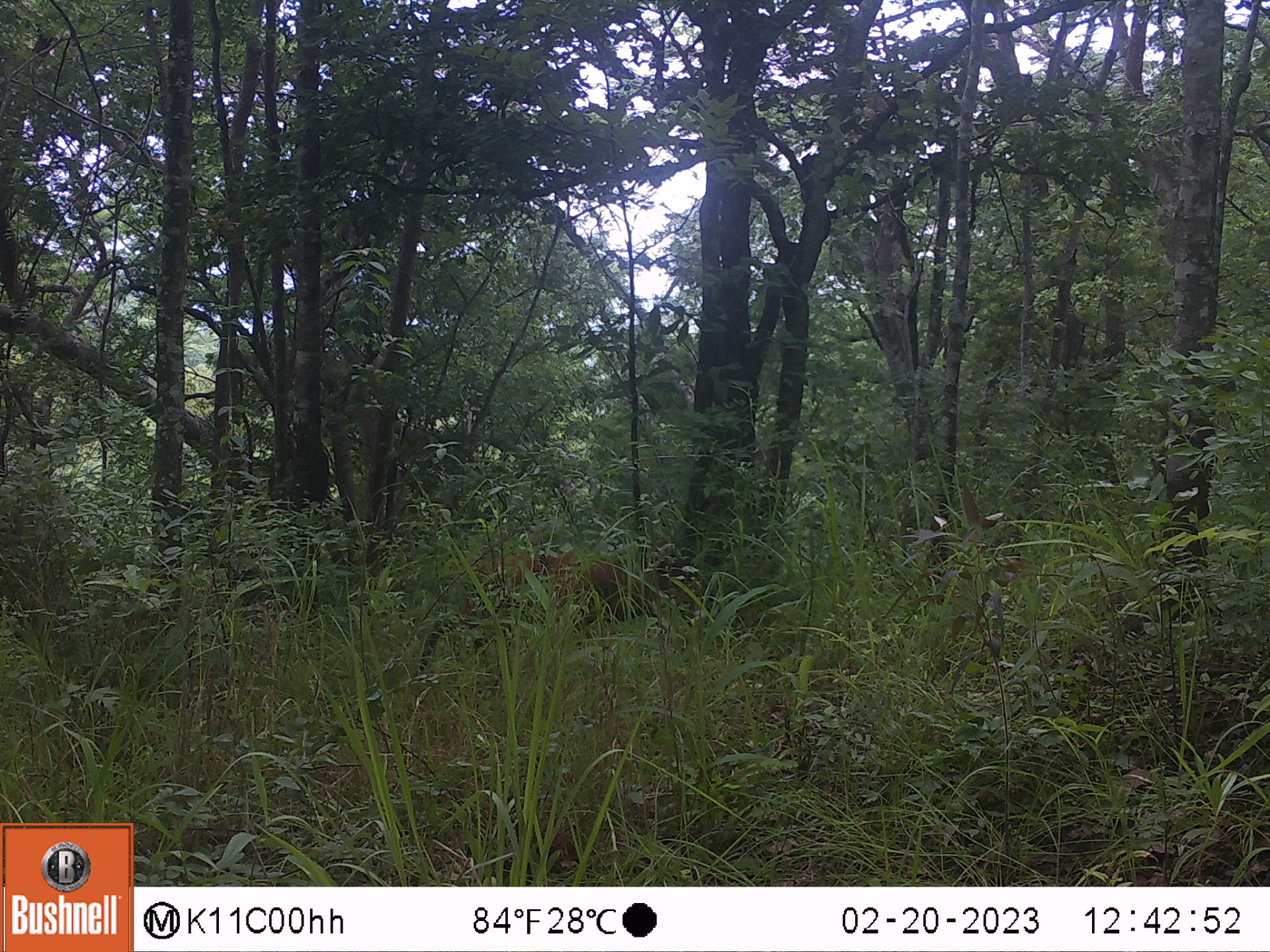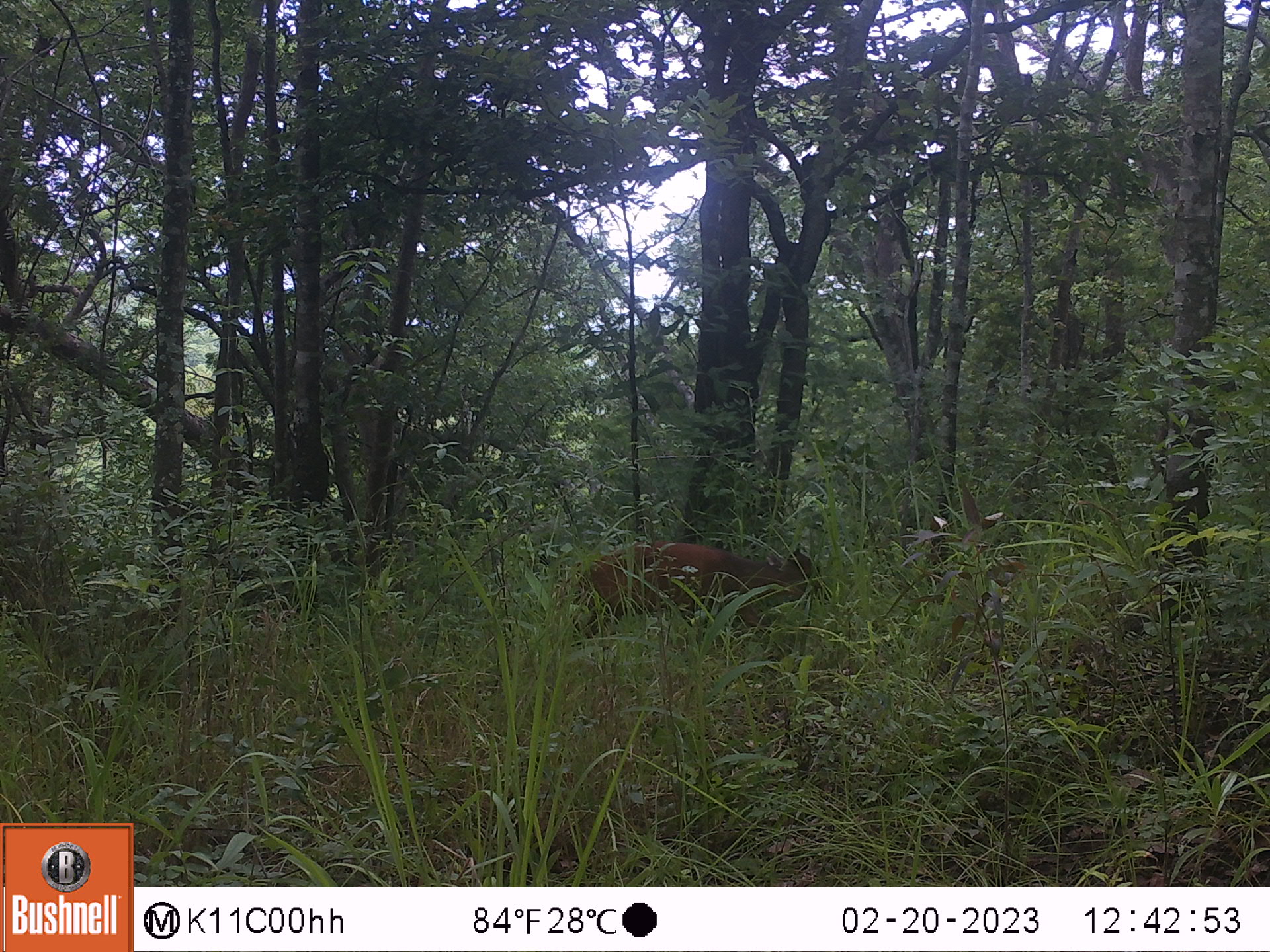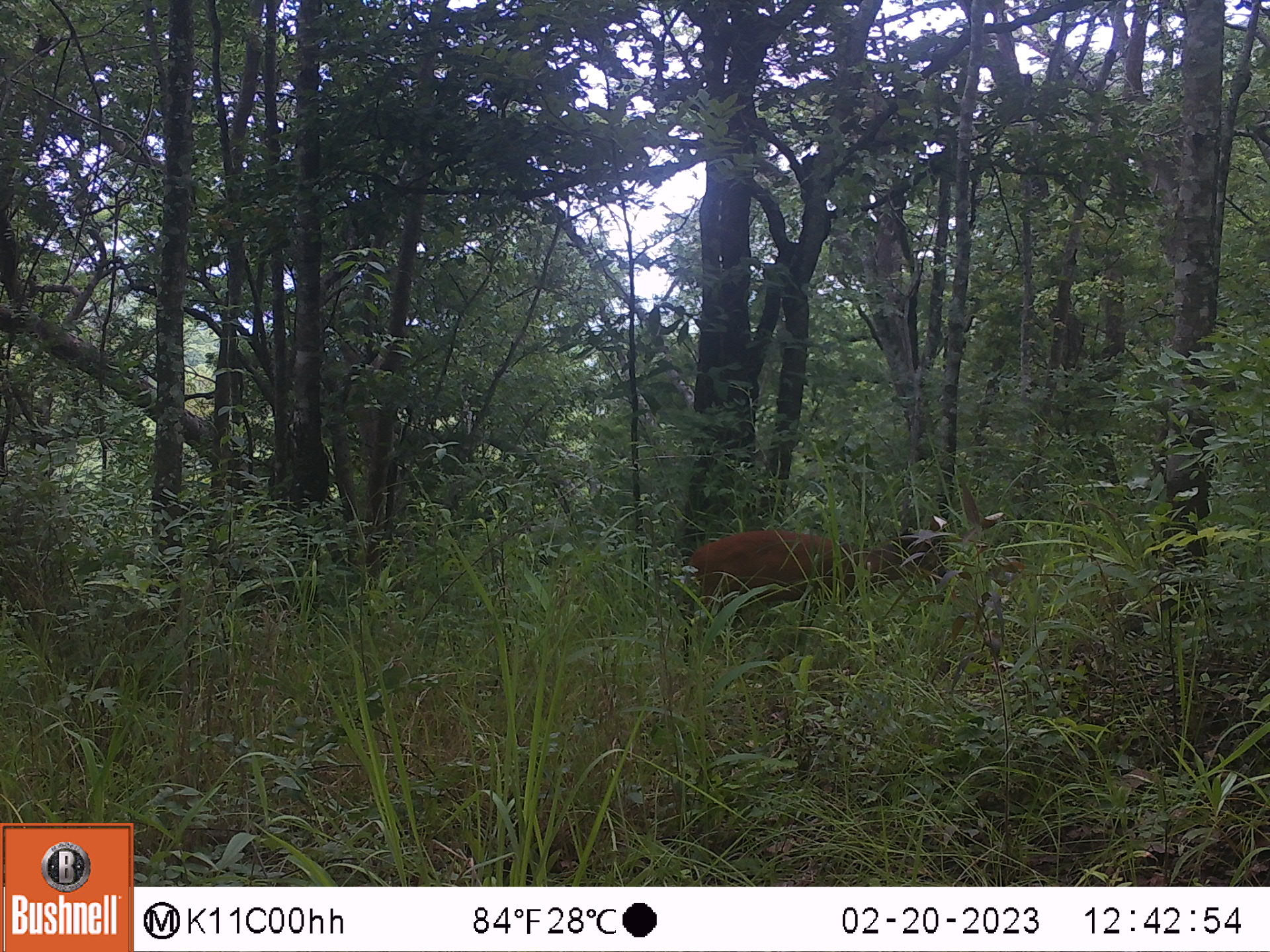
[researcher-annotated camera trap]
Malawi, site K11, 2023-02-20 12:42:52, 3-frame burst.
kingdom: Animalia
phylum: Chordata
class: Mammalia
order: Artiodactyla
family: Bovidae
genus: Cephalophorus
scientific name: Cephalophorus natalensis natalensis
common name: red duiker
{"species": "red duiker (Cephalophorus natalensis natalensis)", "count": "1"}